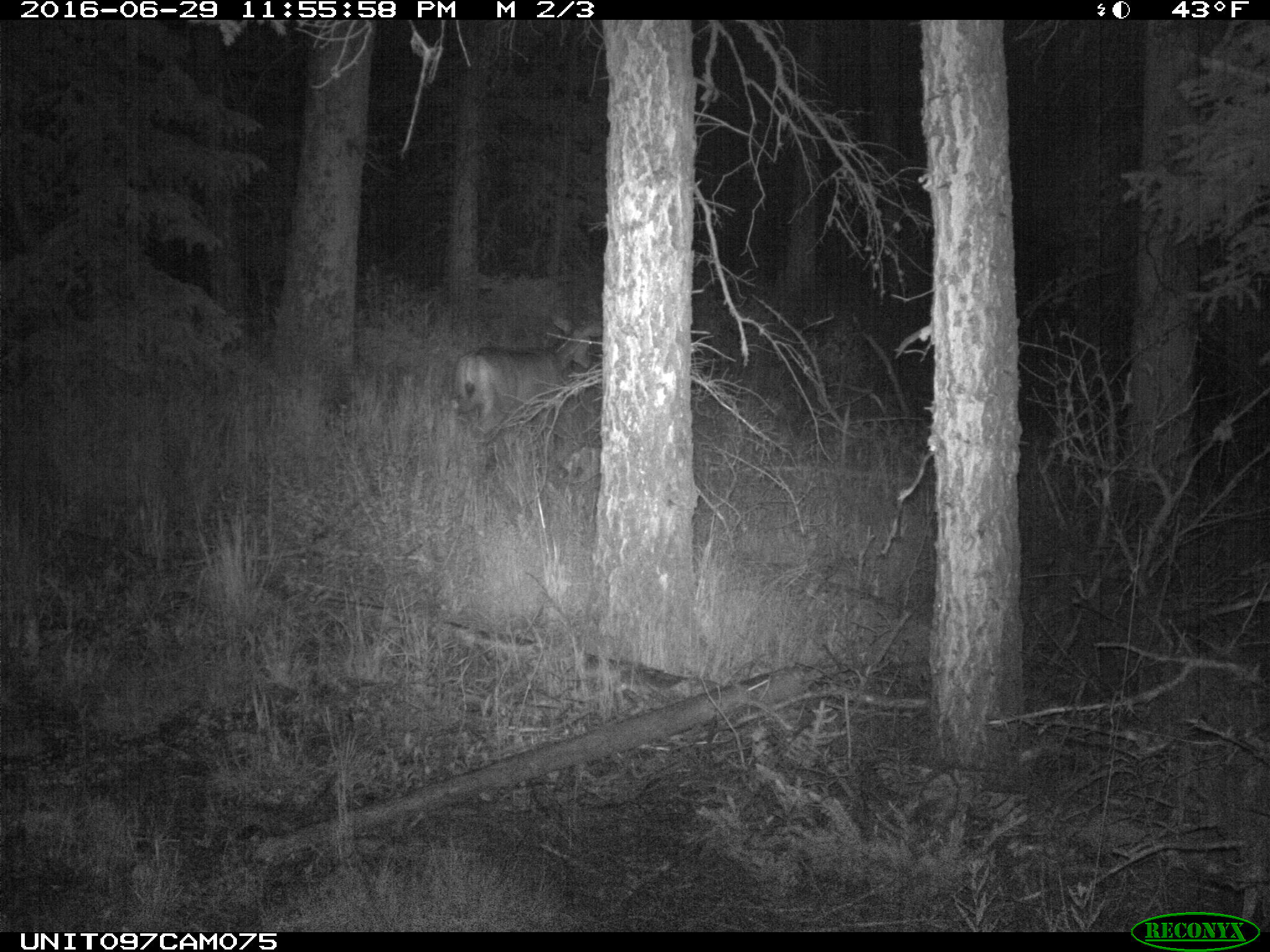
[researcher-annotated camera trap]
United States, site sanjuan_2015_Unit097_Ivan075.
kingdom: Animalia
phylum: Chordata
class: Mammalia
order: Artiodactyla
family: Cervidae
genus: Odocoileus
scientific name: Odocoileus hemionus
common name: mule deer